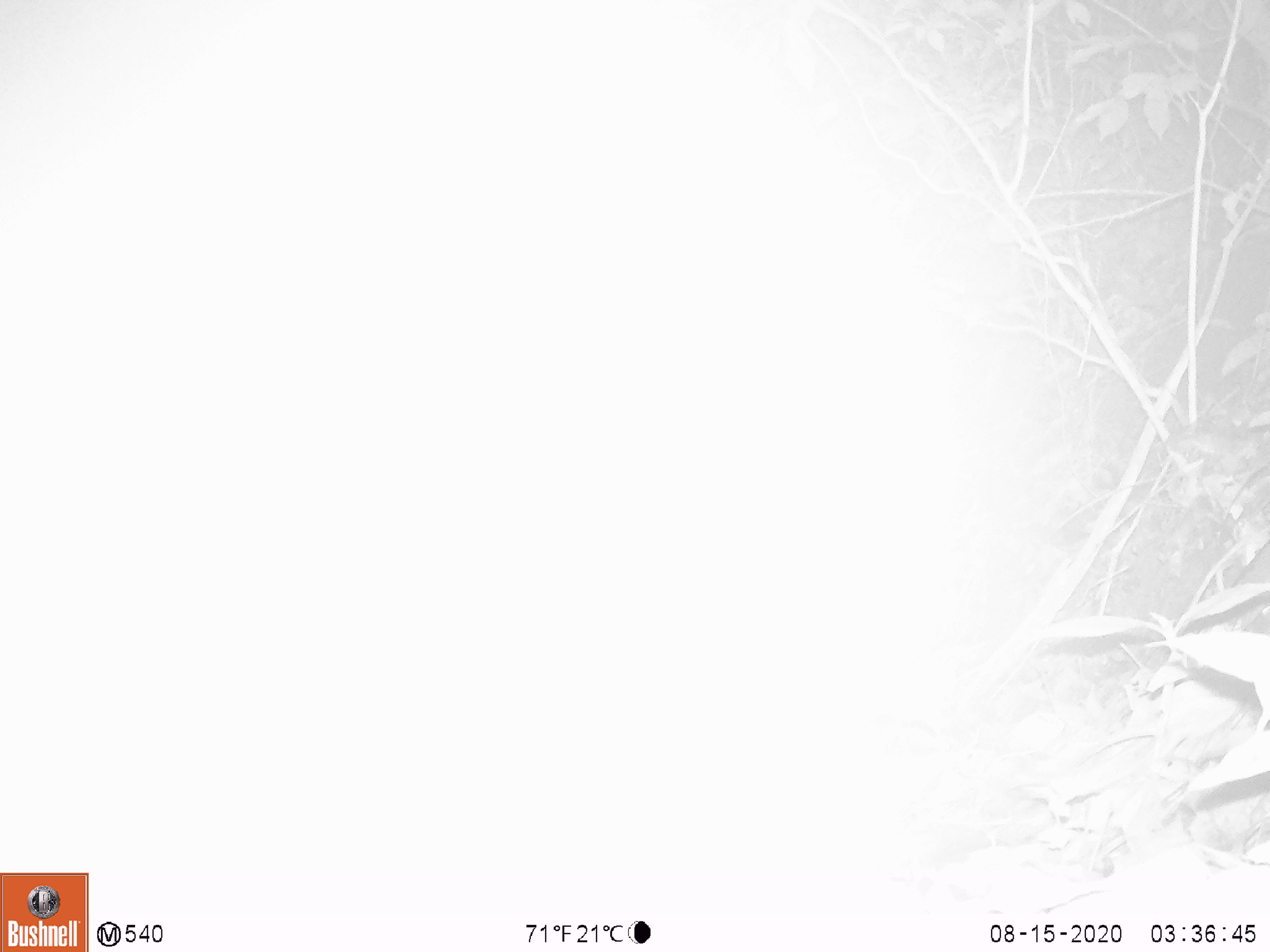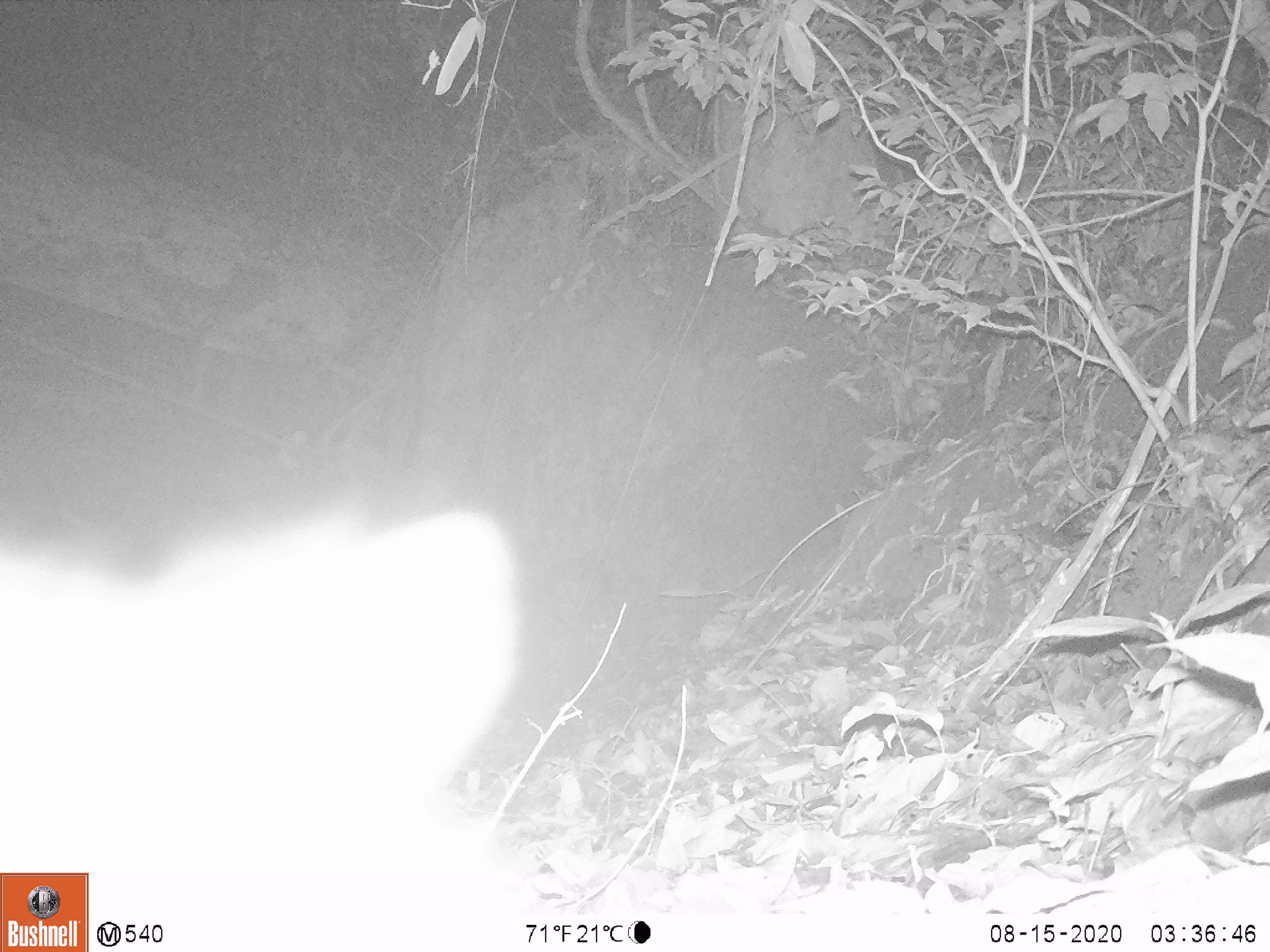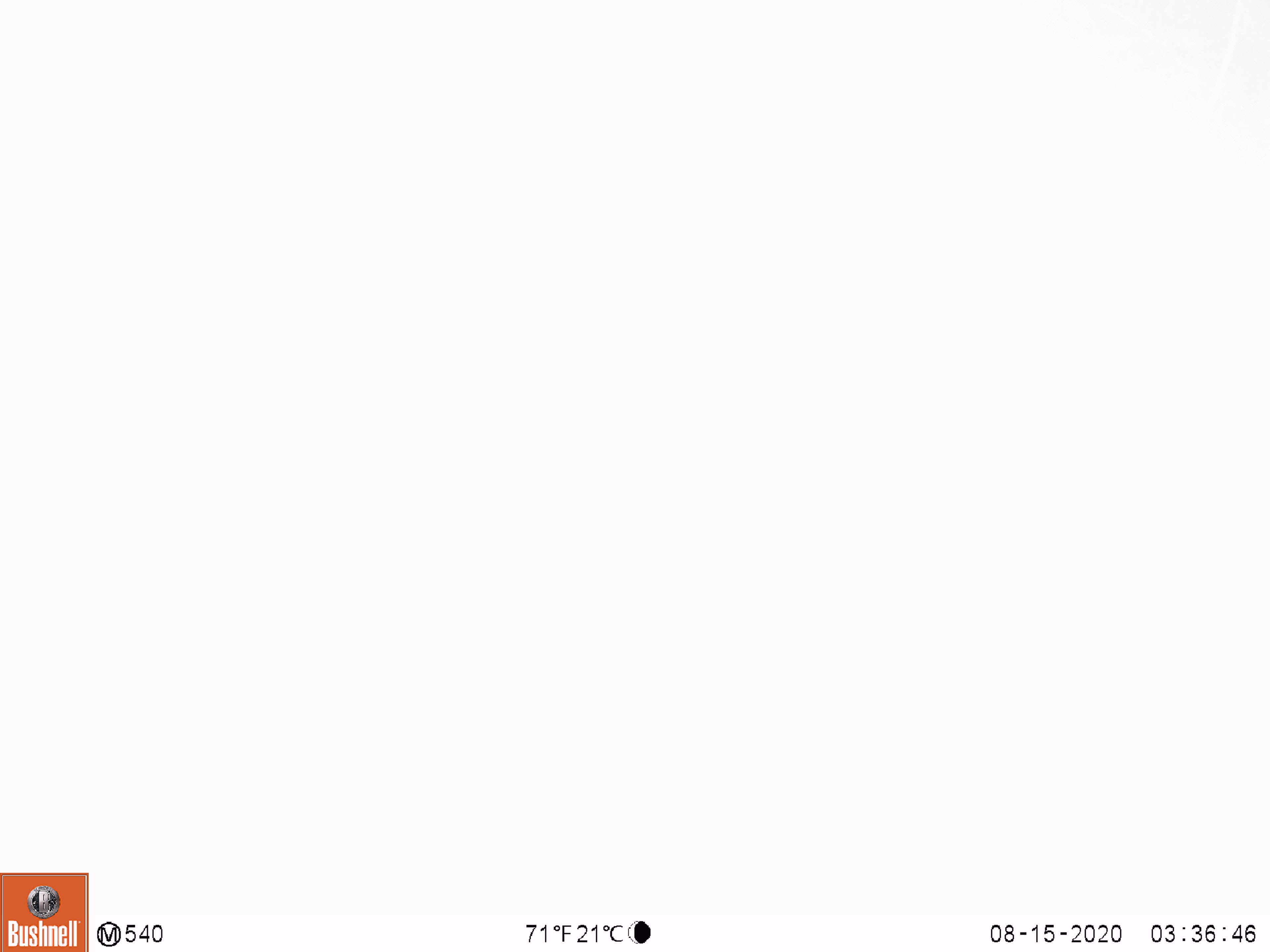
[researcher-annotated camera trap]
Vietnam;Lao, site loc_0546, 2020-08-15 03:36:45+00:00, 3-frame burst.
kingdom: Animalia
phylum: Chordata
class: Mammalia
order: Carnivora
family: Viverridae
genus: Paradoxurus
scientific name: Paradoxurus hermaphroditus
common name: common palm civet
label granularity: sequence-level